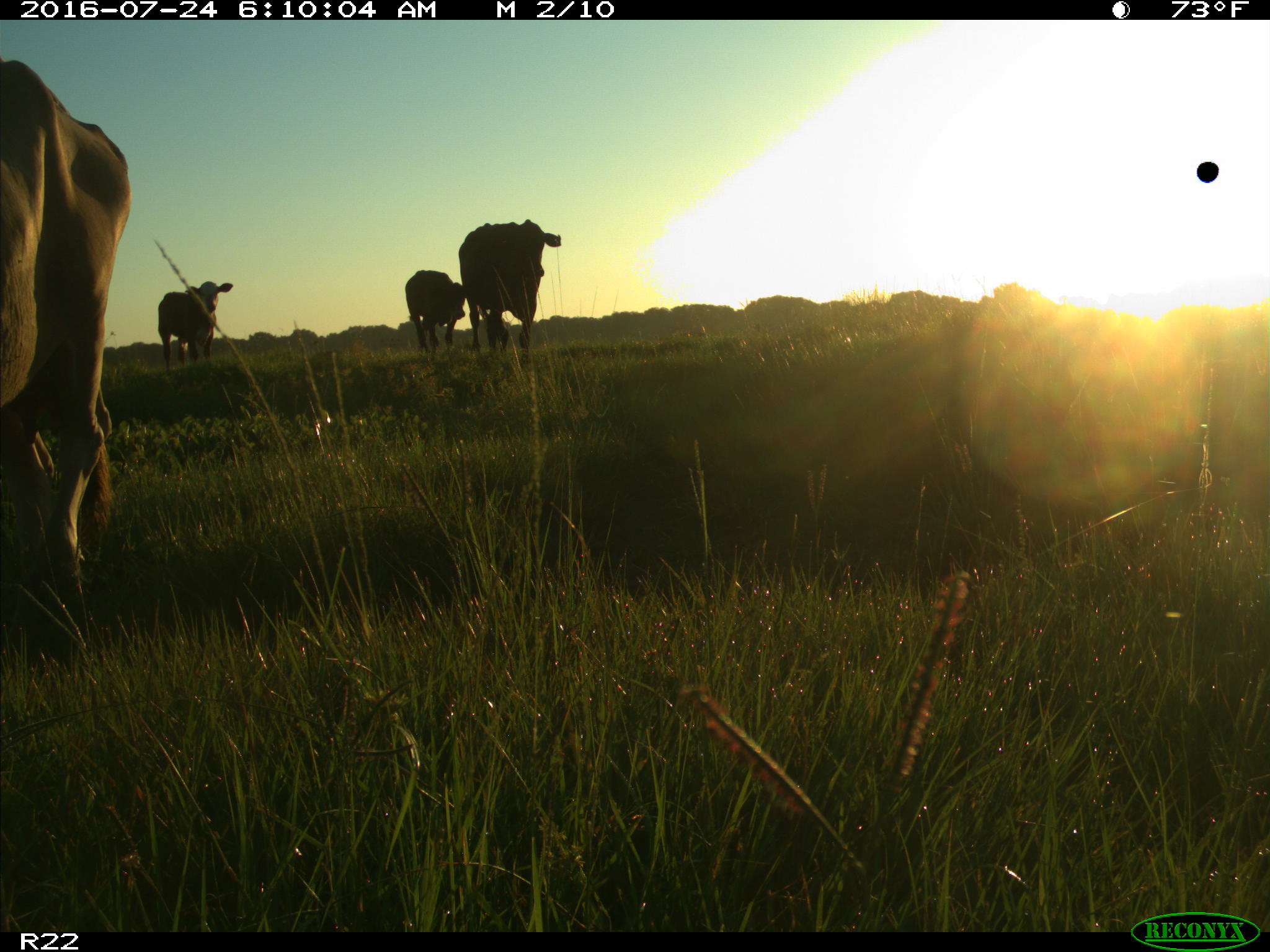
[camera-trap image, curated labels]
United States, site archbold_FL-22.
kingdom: Animalia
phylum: Chordata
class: Mammalia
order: Artiodactyla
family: Bovidae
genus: Bos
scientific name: Bos taurus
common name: domestic cow